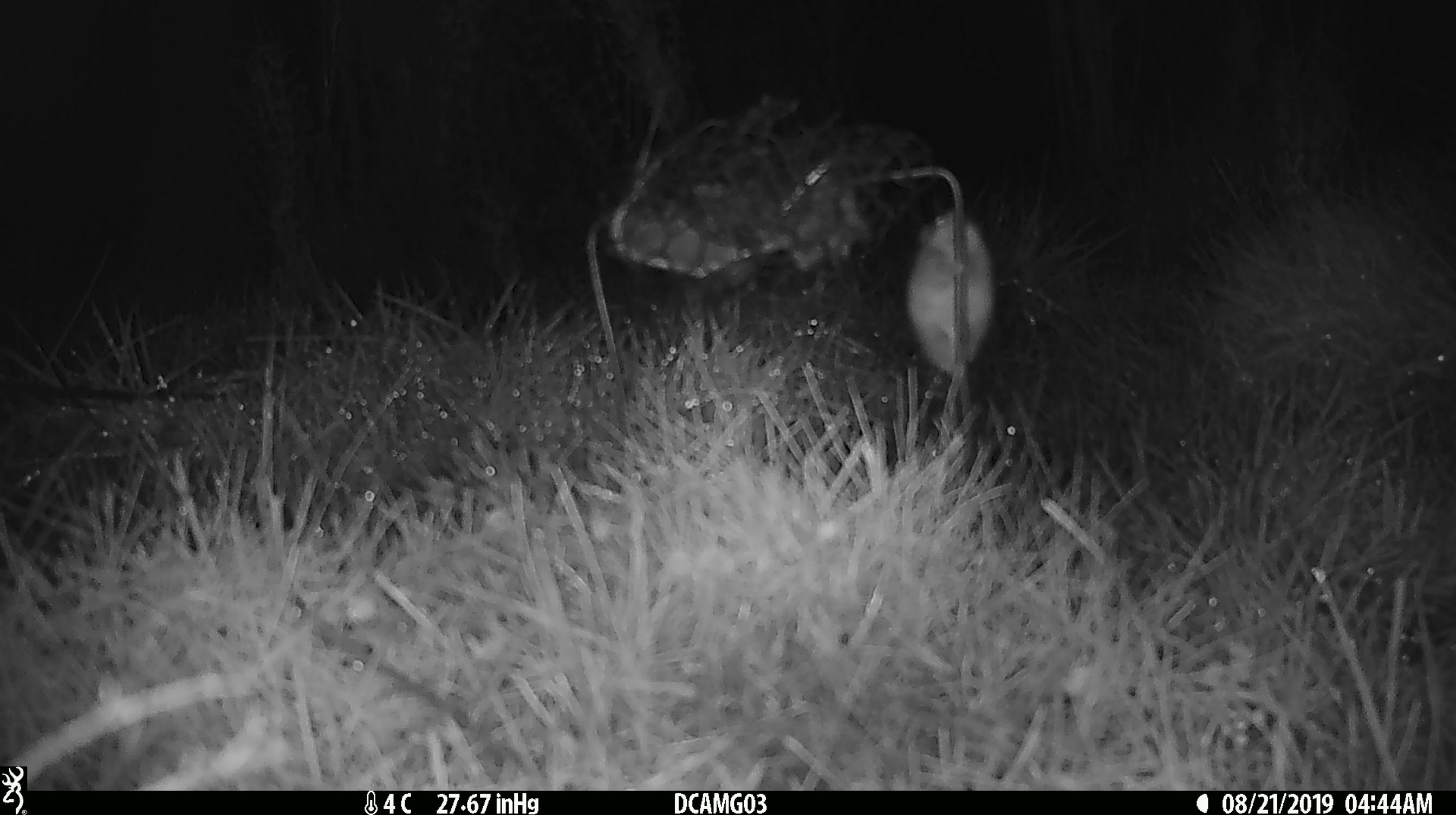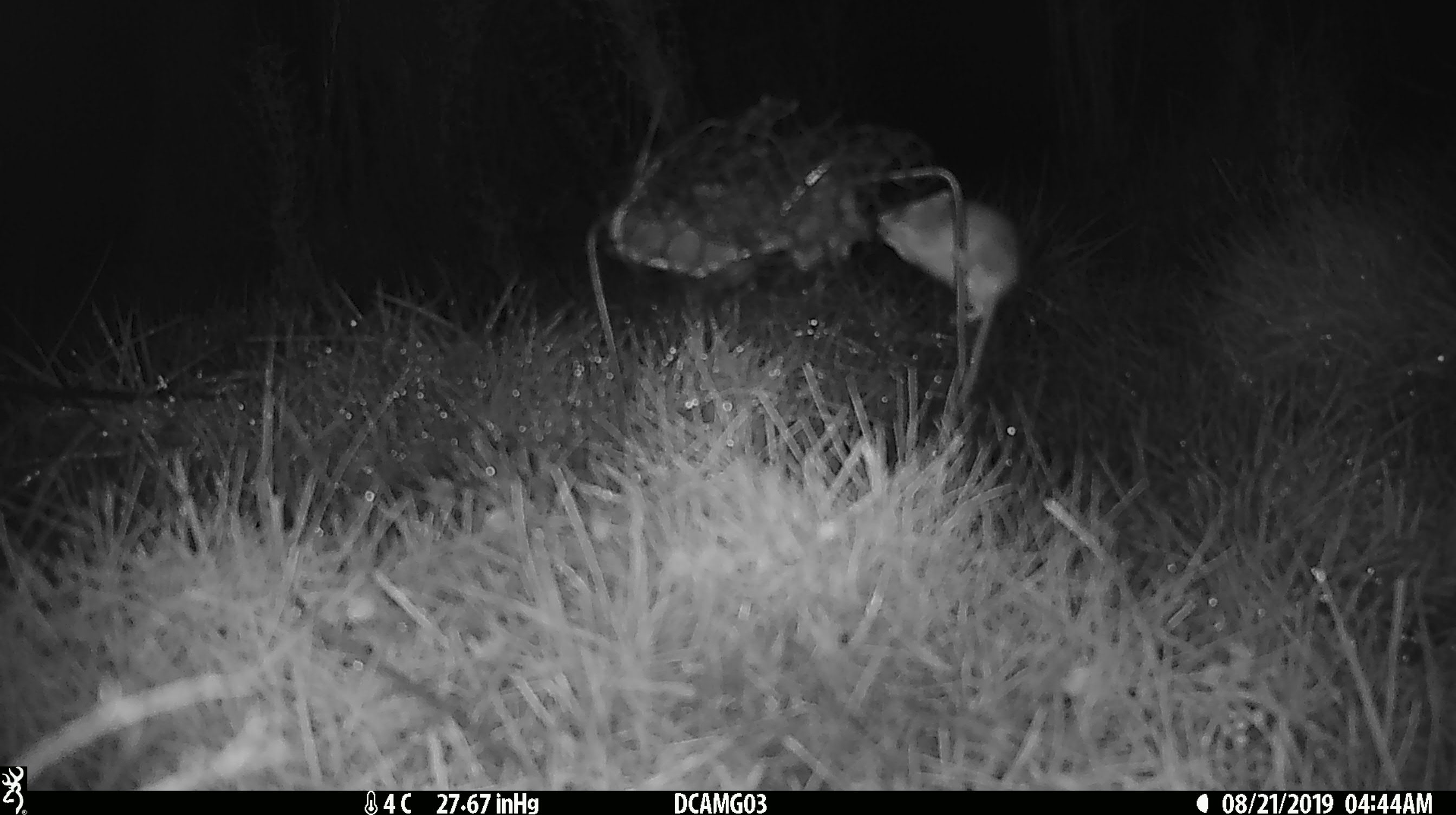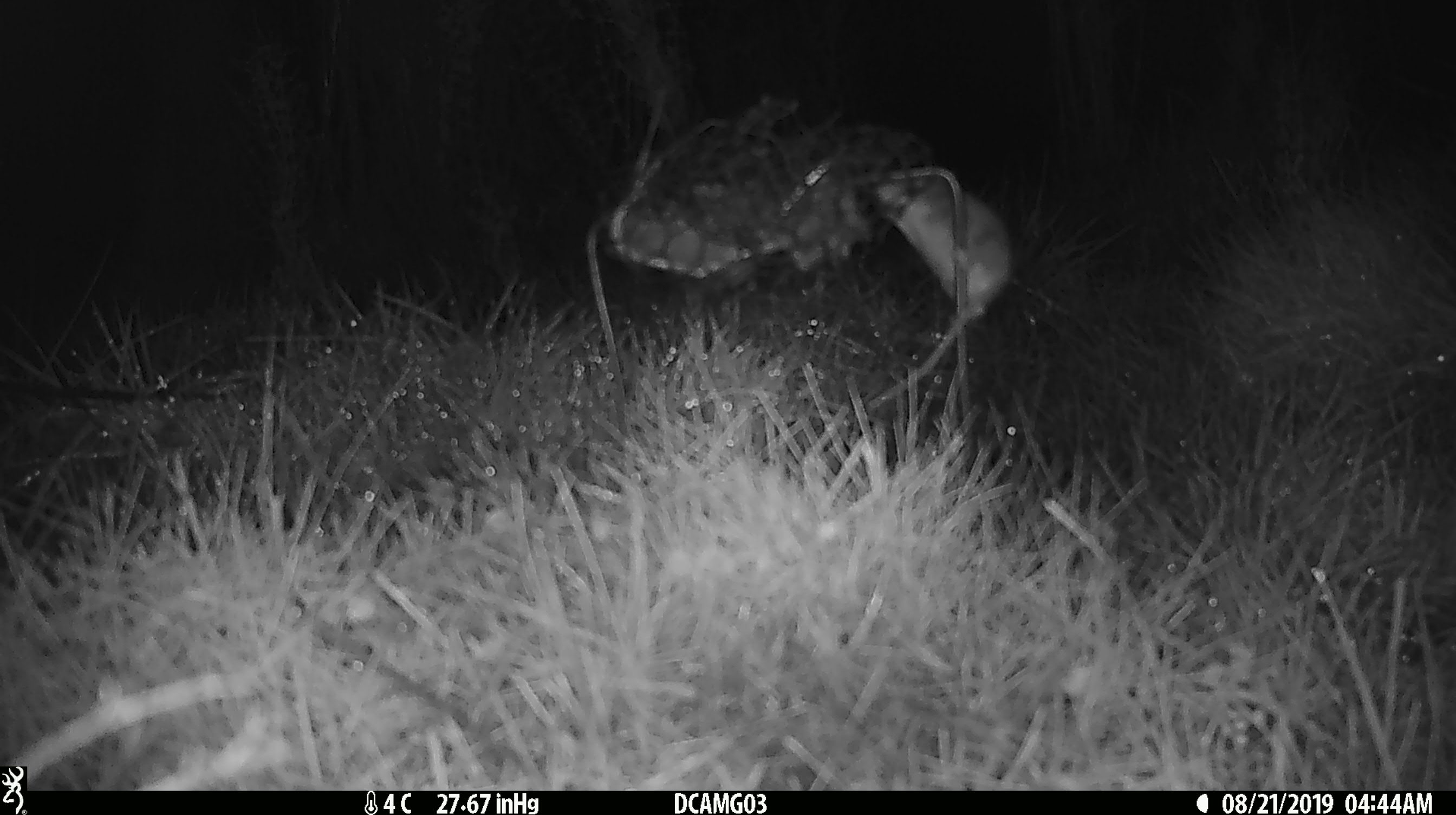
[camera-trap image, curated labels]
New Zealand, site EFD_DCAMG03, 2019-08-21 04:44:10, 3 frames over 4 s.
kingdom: Animalia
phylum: Chordata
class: Mammalia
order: Rodentia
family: Muridae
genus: Mus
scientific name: Mus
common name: mouse